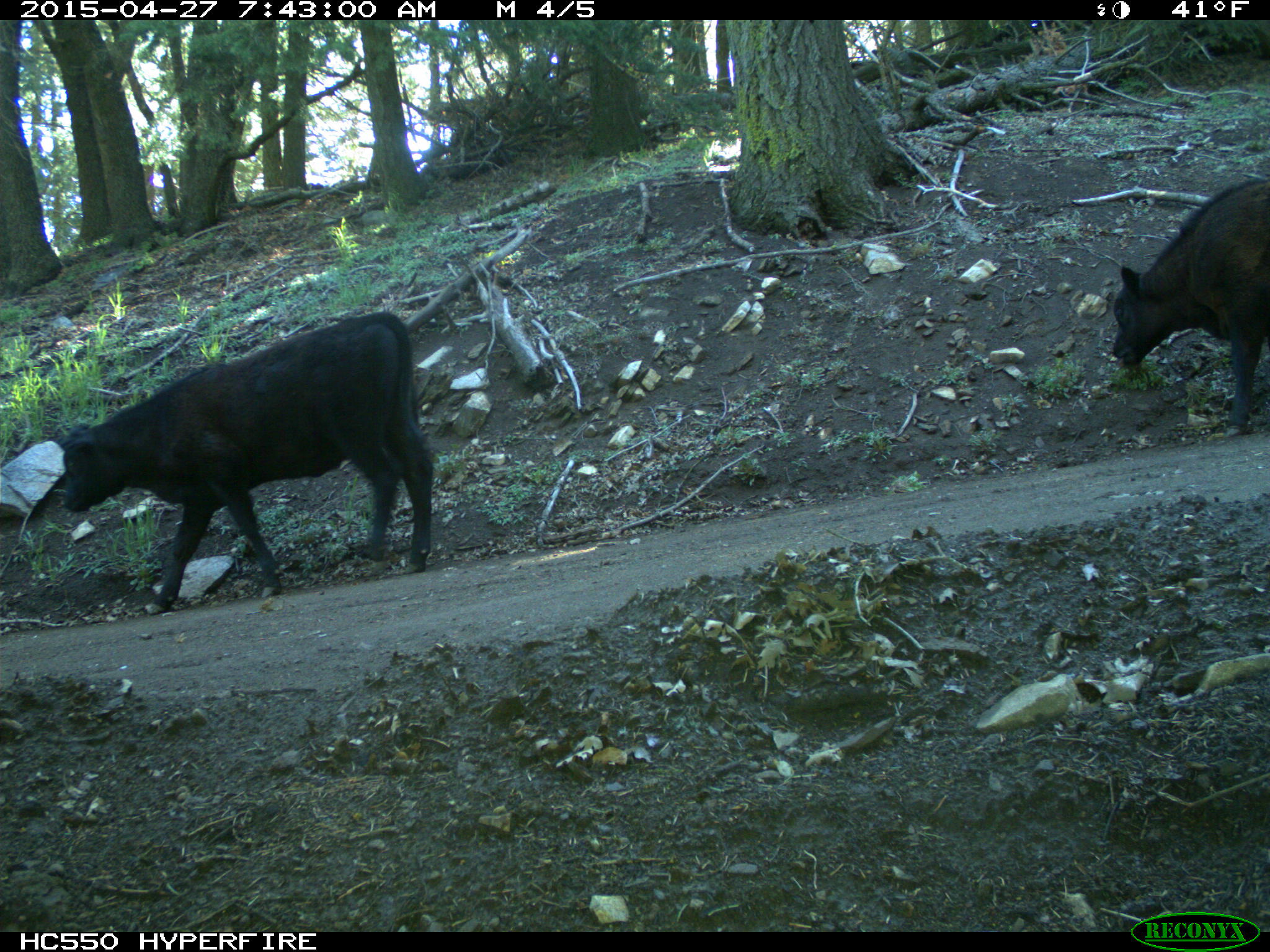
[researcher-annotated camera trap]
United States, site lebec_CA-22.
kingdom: Animalia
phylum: Chordata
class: Mammalia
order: Artiodactyla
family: Bovidae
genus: Bos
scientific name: Bos taurus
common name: domestic cow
Bos taurus (domestic cow).